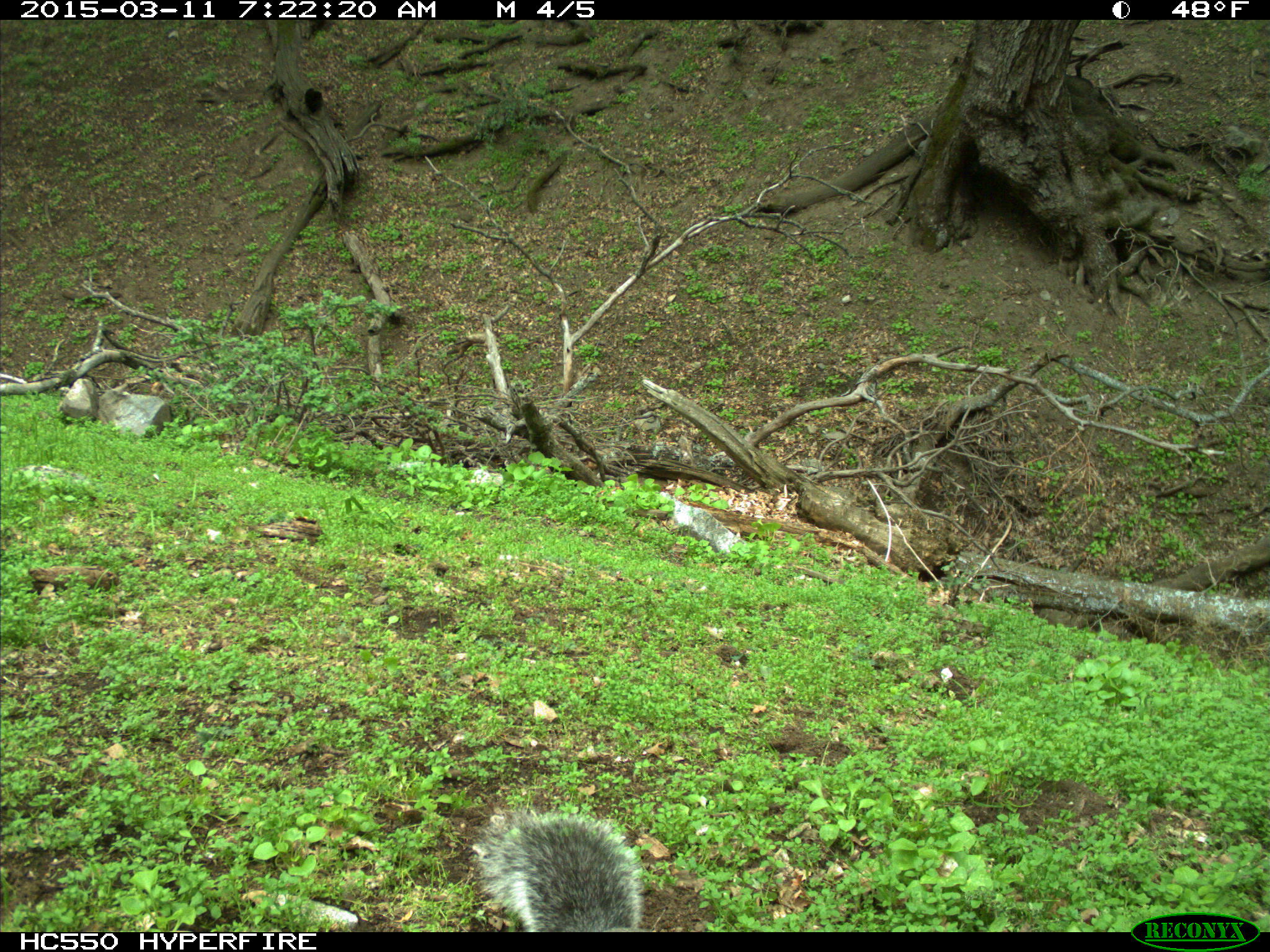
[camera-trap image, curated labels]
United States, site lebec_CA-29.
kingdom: Animalia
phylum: Chordata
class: Mammalia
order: Rodentia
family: Sciuridae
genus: Sciurus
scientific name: Sciurus carolinensis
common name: eastern gray squirrel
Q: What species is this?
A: Sciurus carolinensis (eastern gray squirrel).